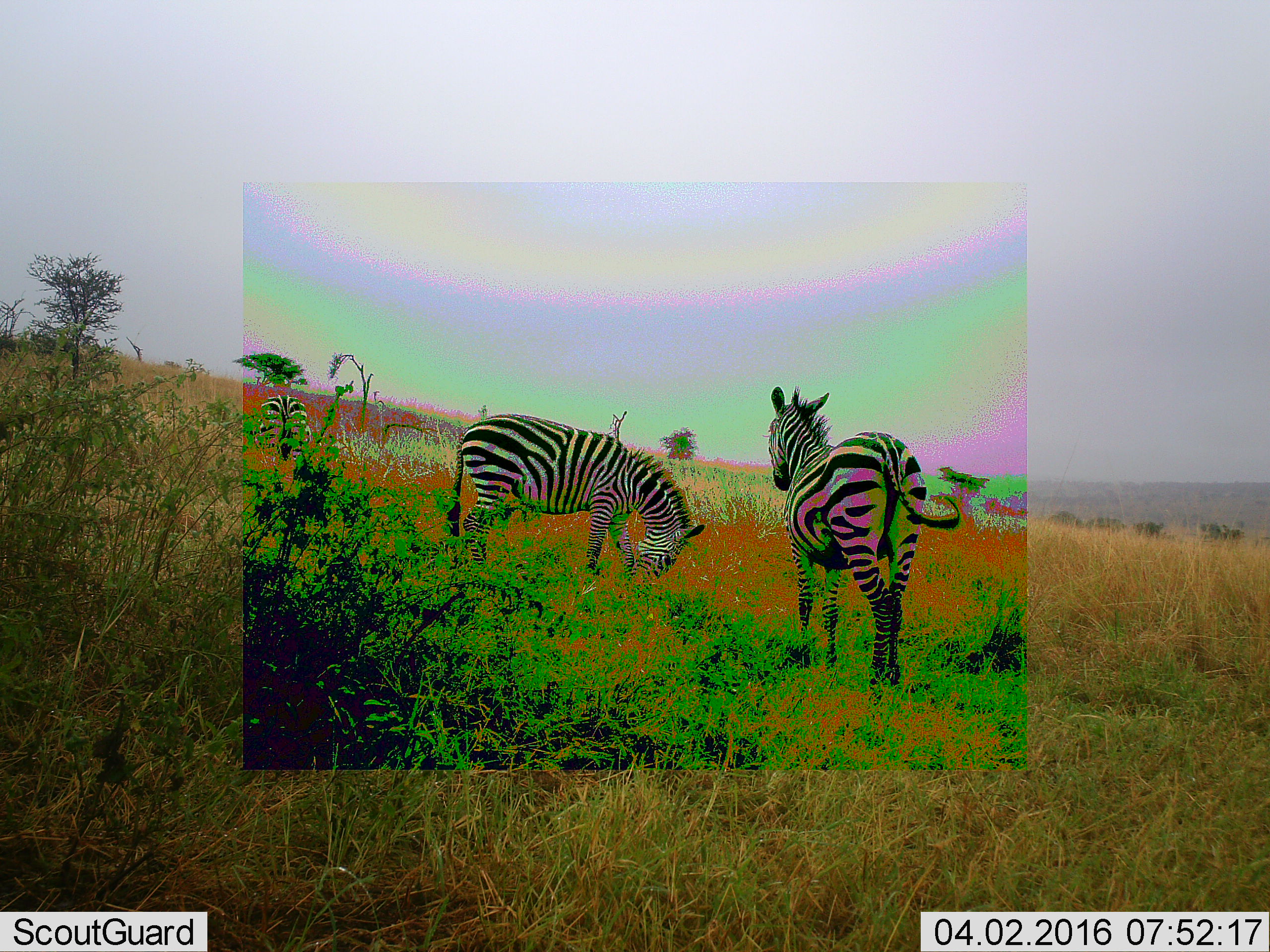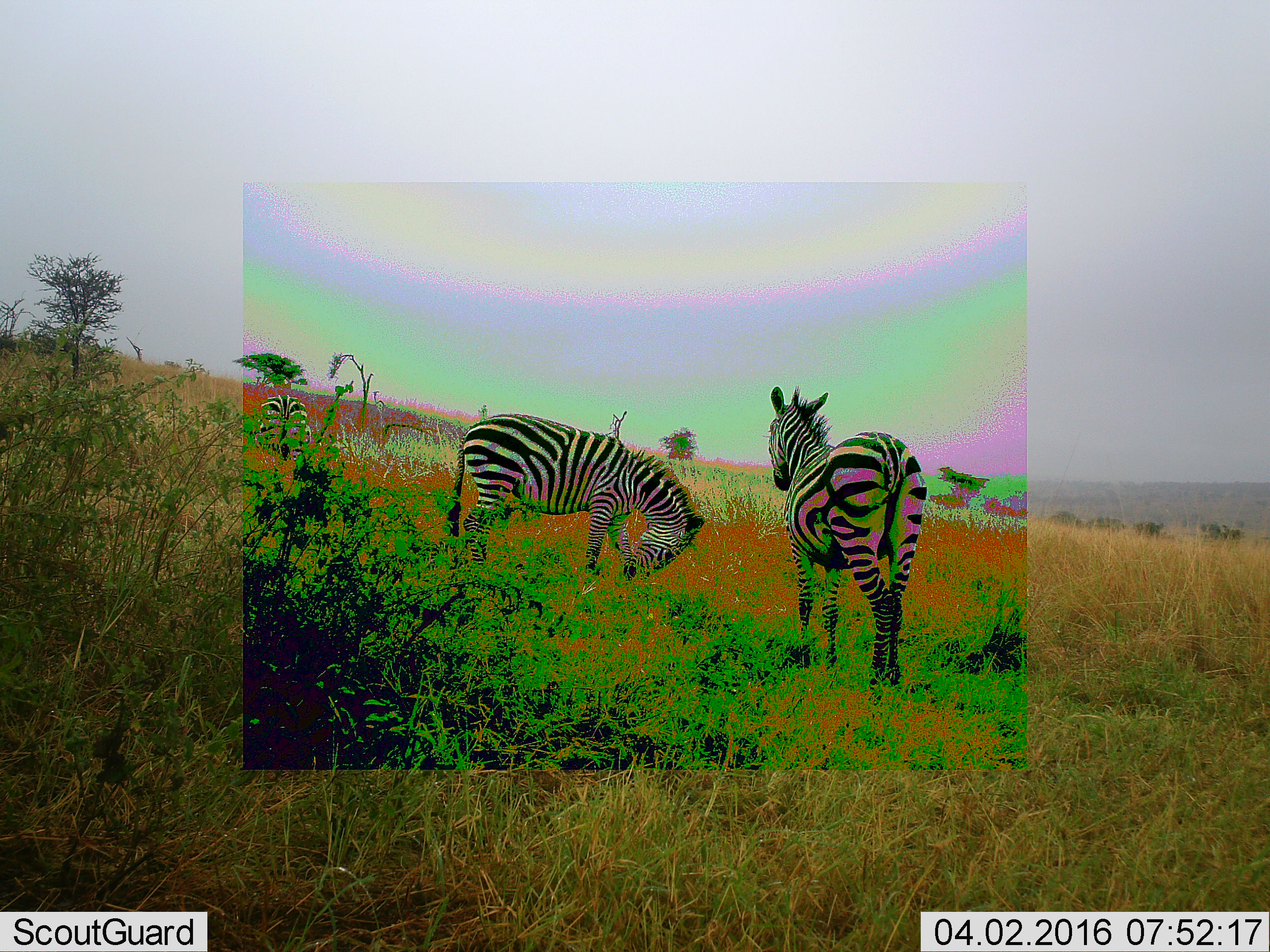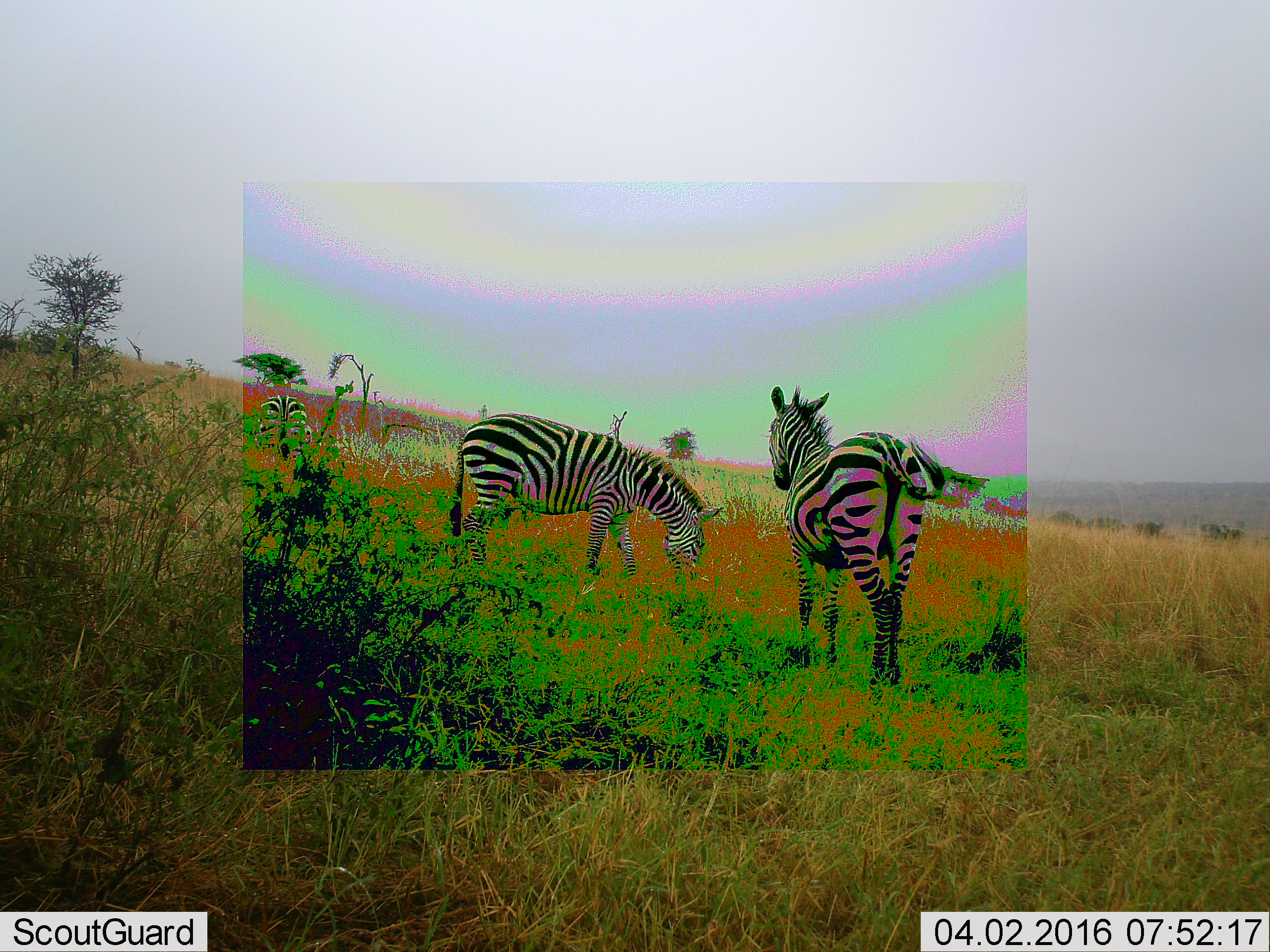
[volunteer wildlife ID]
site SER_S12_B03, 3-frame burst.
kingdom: Animalia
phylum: Chordata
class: Mammalia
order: Perissodactyla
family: Equidae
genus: Equus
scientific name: Equus quagga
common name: plains zebra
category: zebraplains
Zebraplains (plains zebra) (Equus quagga), count 2. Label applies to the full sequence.